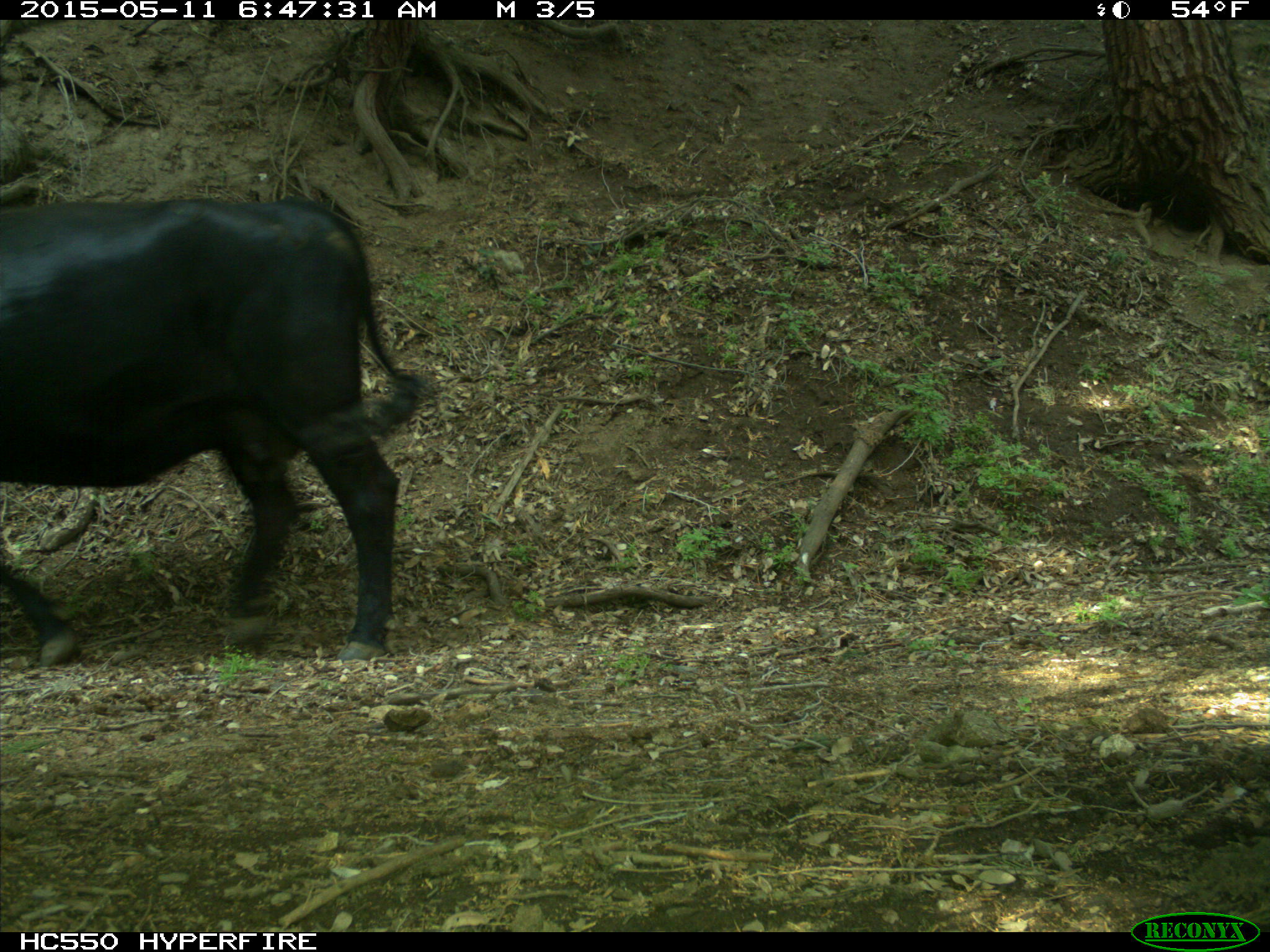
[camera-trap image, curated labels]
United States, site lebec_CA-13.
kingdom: Animalia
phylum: Chordata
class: Mammalia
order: Artiodactyla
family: Bovidae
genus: Bos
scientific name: Bos taurus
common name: domestic cow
Bos taurus (domestic cow).